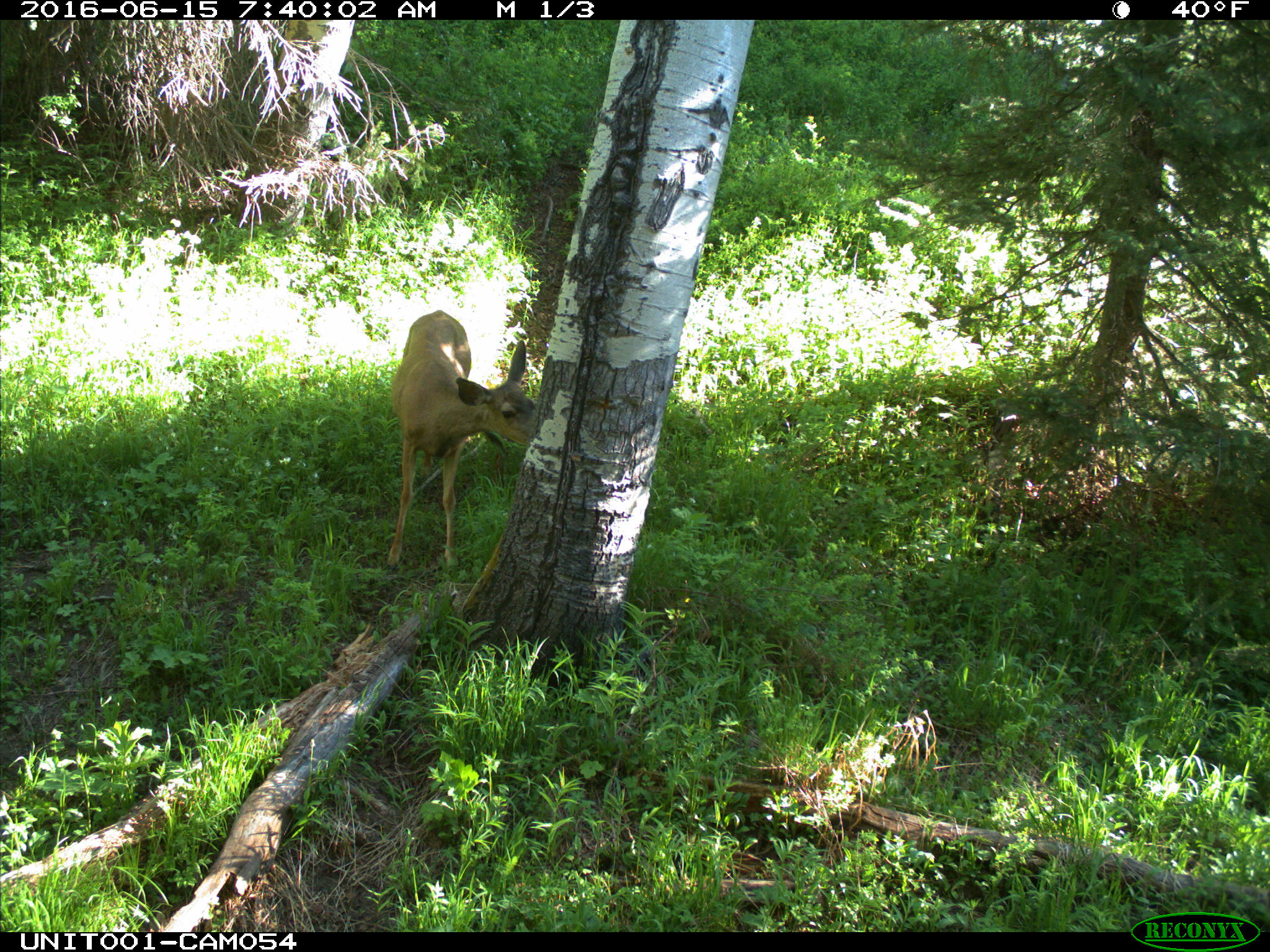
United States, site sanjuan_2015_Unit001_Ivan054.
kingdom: Animalia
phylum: Chordata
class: Mammalia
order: Artiodactyla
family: Cervidae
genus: Odocoileus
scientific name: Odocoileus hemionus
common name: mule deer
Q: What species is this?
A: Odocoileus hemionus (mule deer).